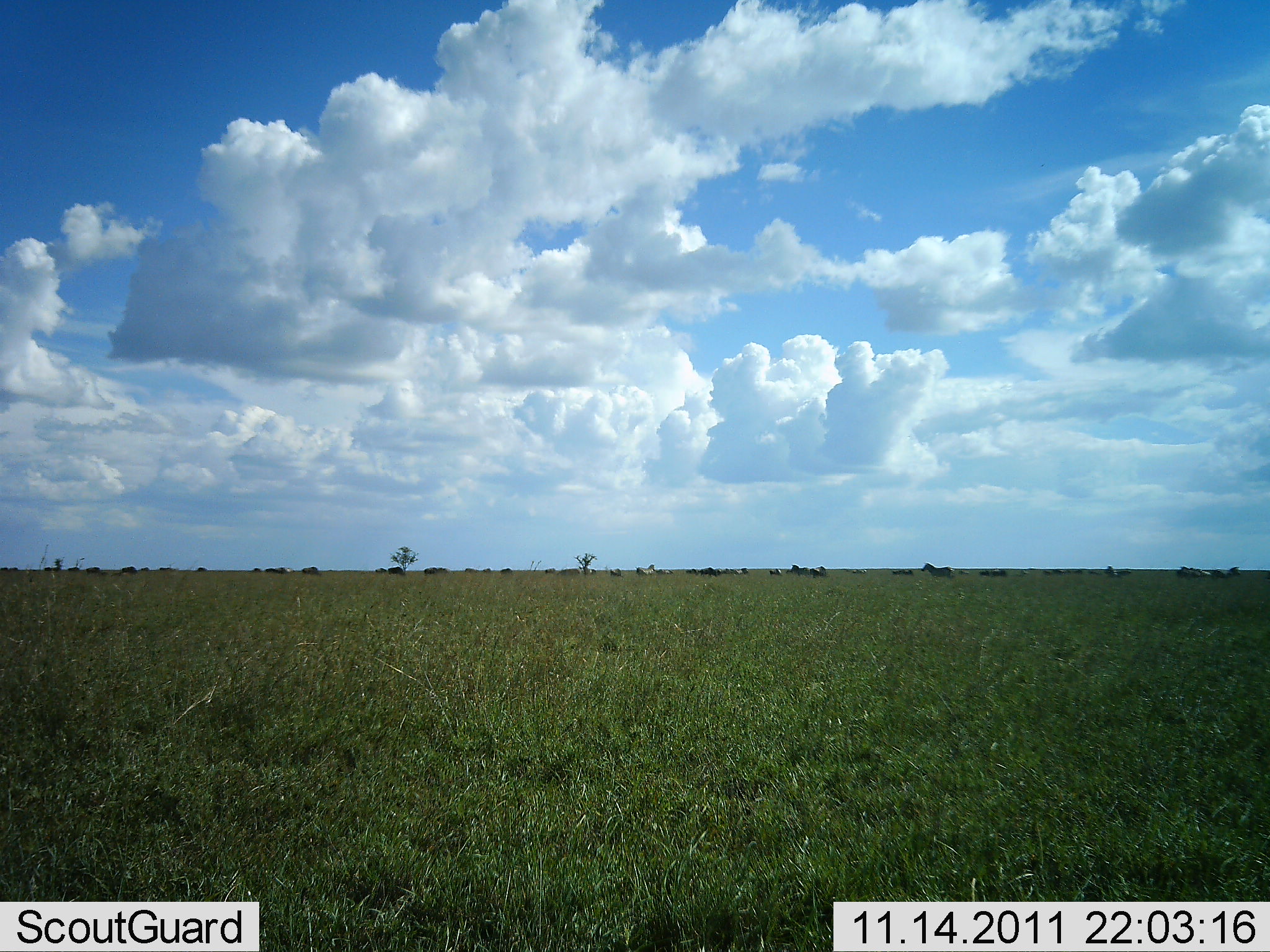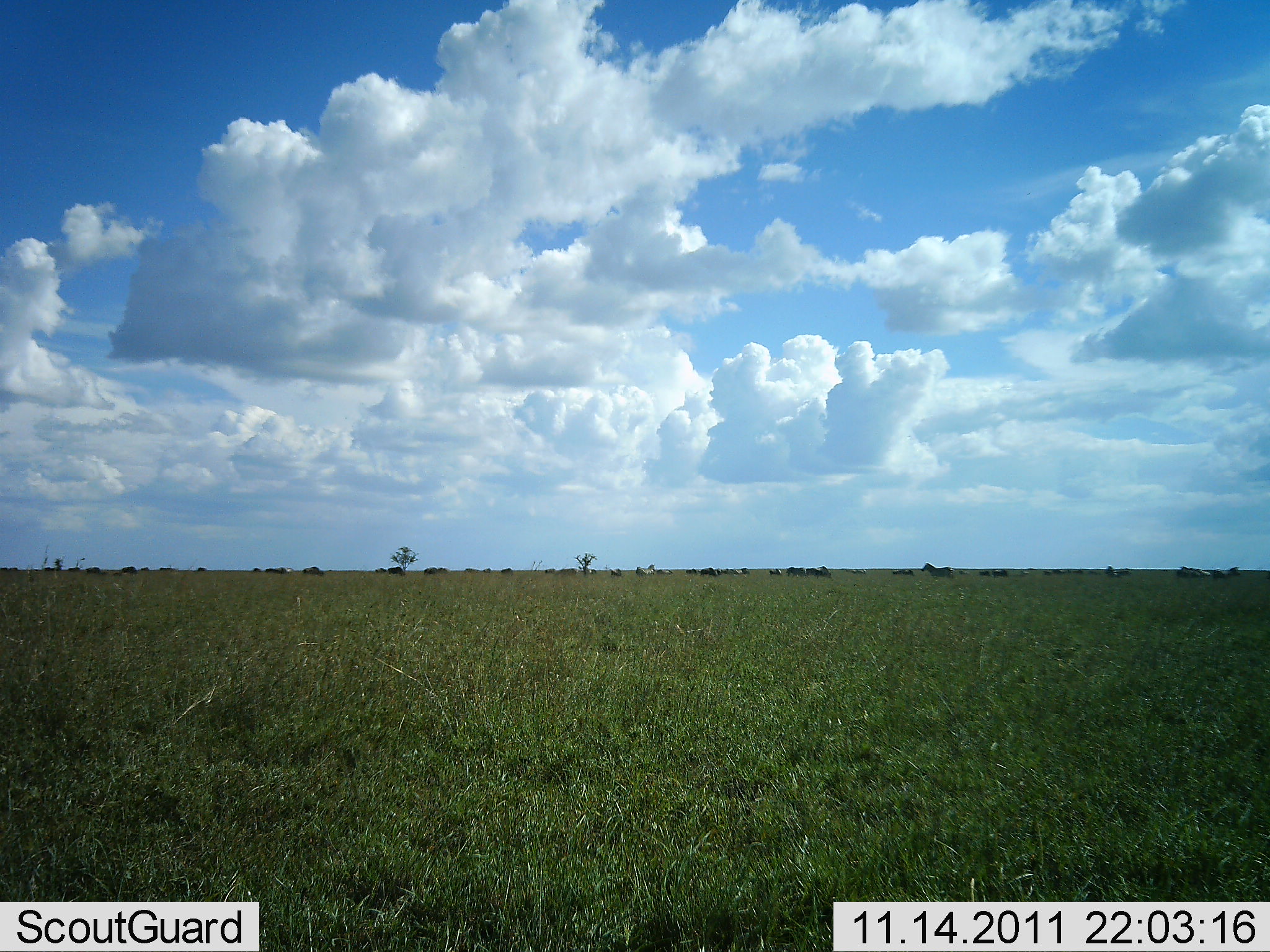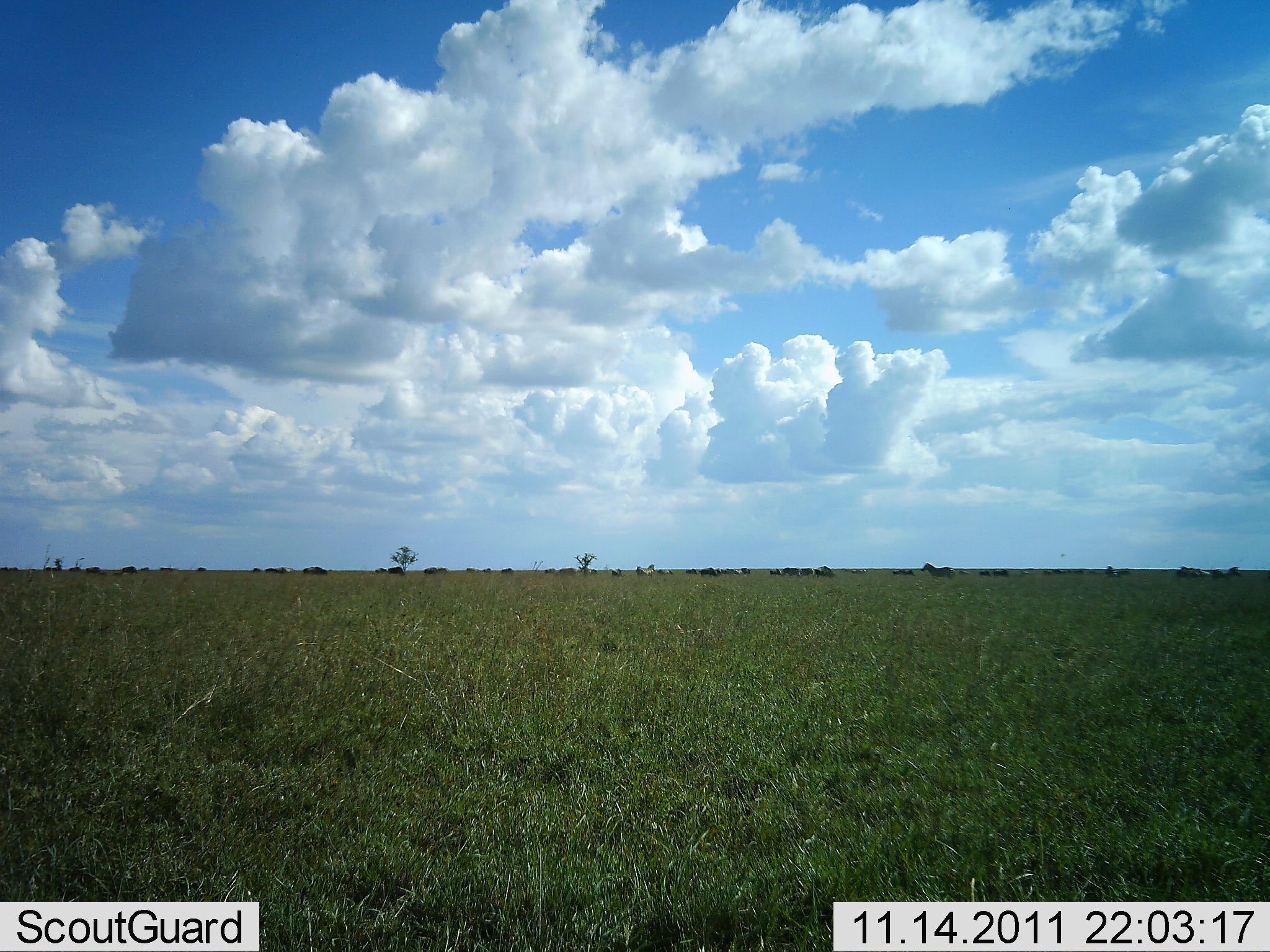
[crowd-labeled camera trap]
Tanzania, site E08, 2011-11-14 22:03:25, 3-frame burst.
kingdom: Animalia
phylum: Chordata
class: Mammalia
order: Artiodactyla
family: Bovidae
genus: Connochaetes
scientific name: Connochaetes taurinus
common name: blue wildebeest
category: wildebeest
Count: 11-50.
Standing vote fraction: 43%.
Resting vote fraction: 0%.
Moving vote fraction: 57%.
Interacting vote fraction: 0%.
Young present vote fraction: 0%.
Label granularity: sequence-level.